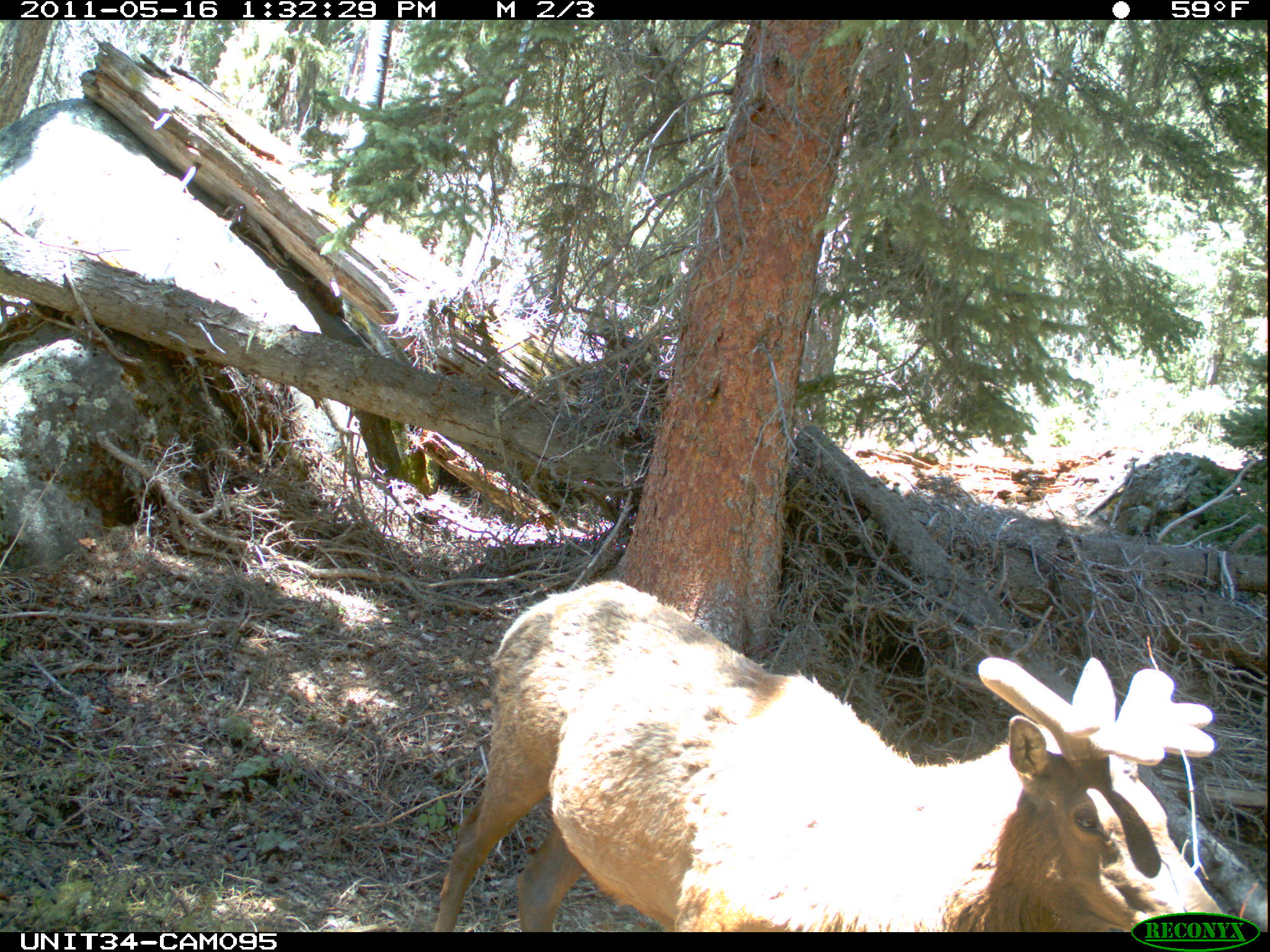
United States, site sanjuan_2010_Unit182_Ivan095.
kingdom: Animalia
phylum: Chordata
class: Mammalia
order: Artiodactyla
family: Cervidae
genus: Cervus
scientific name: Cervus elaphus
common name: red deer